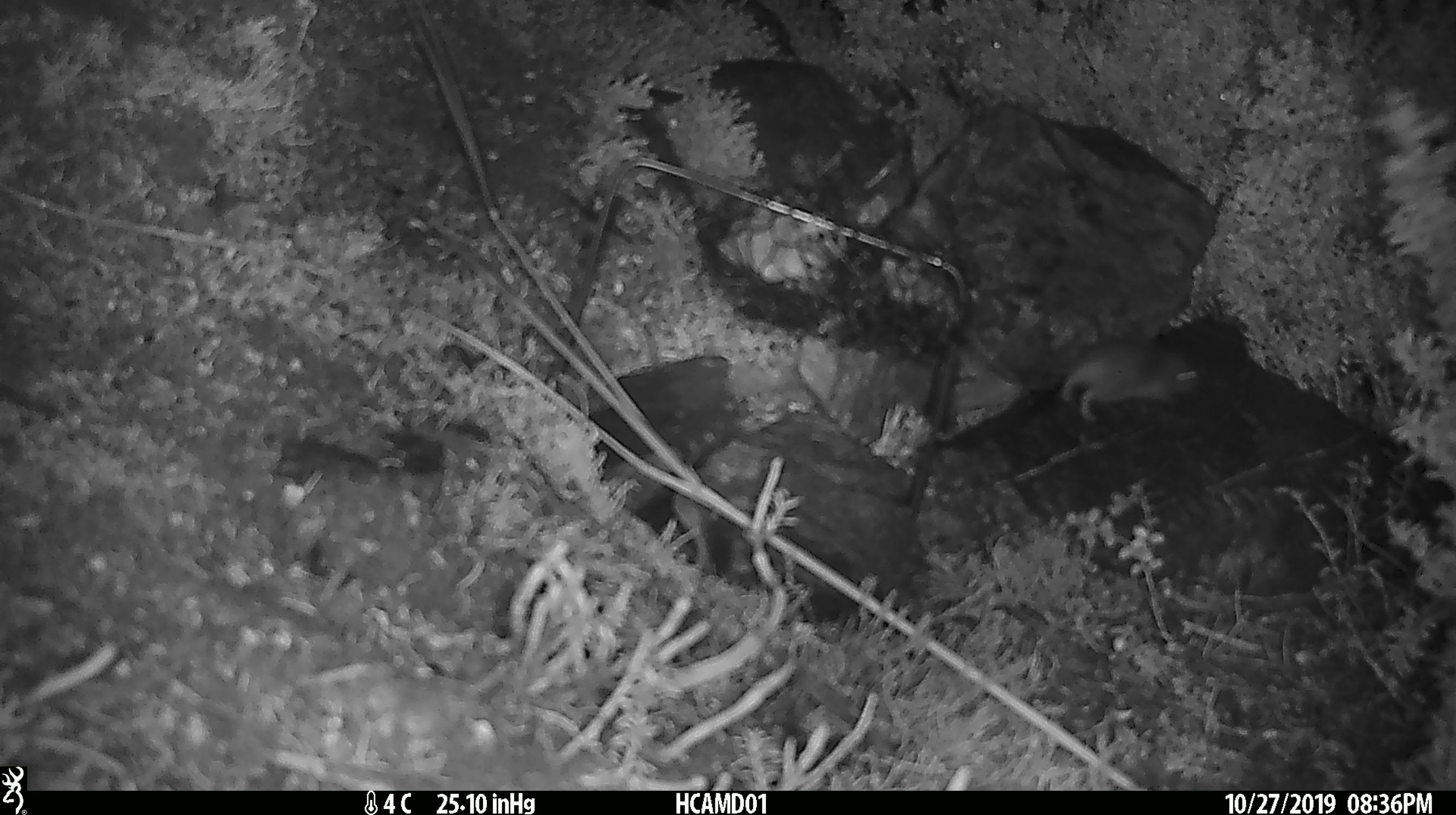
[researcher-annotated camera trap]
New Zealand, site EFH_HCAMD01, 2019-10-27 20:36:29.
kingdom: Animalia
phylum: Chordata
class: Mammalia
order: Rodentia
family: Muridae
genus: Mus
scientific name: Mus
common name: mouse